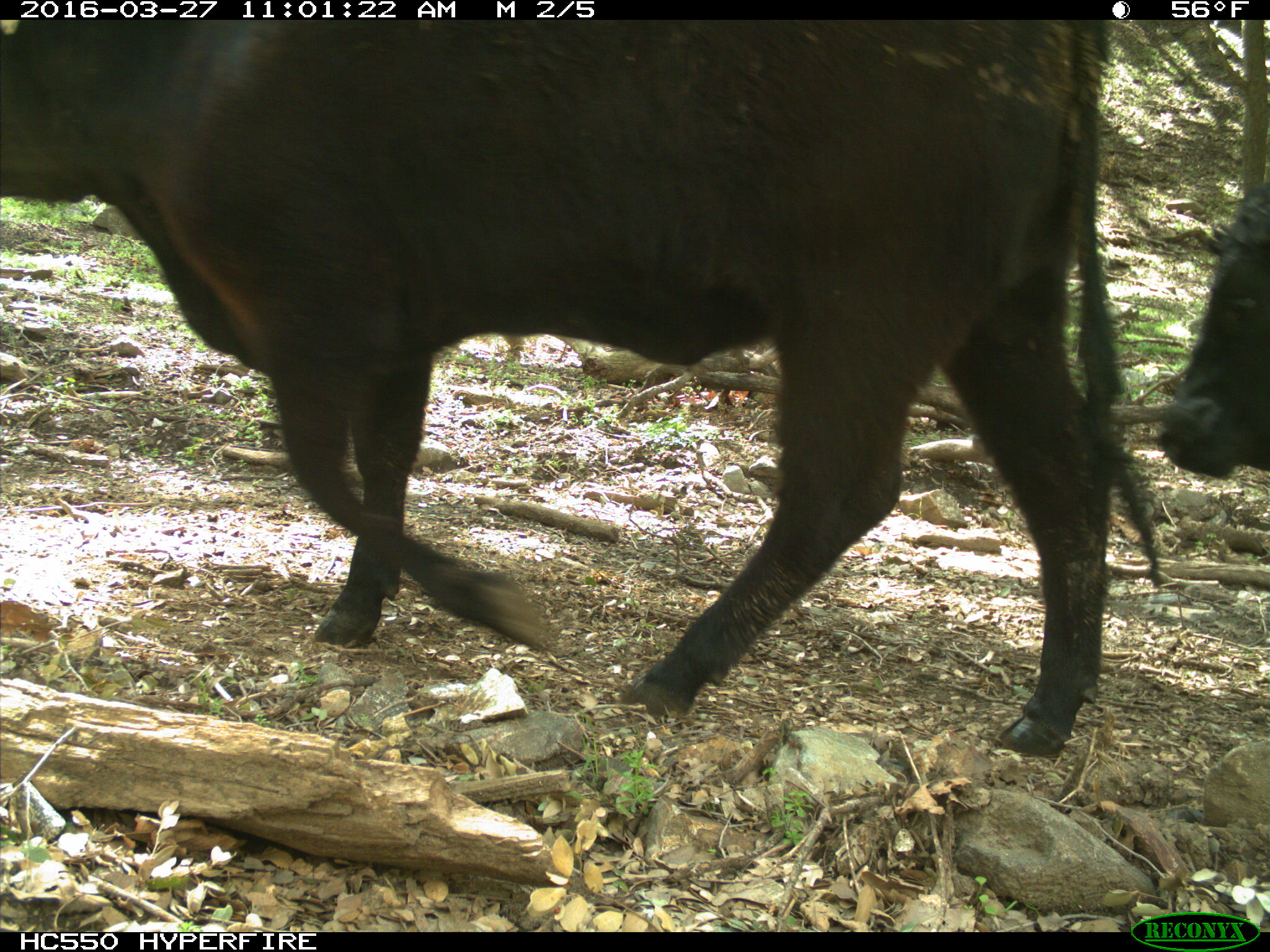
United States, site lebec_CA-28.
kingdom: Animalia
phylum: Chordata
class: Mammalia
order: Artiodactyla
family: Bovidae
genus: Bos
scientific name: Bos taurus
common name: domestic cow